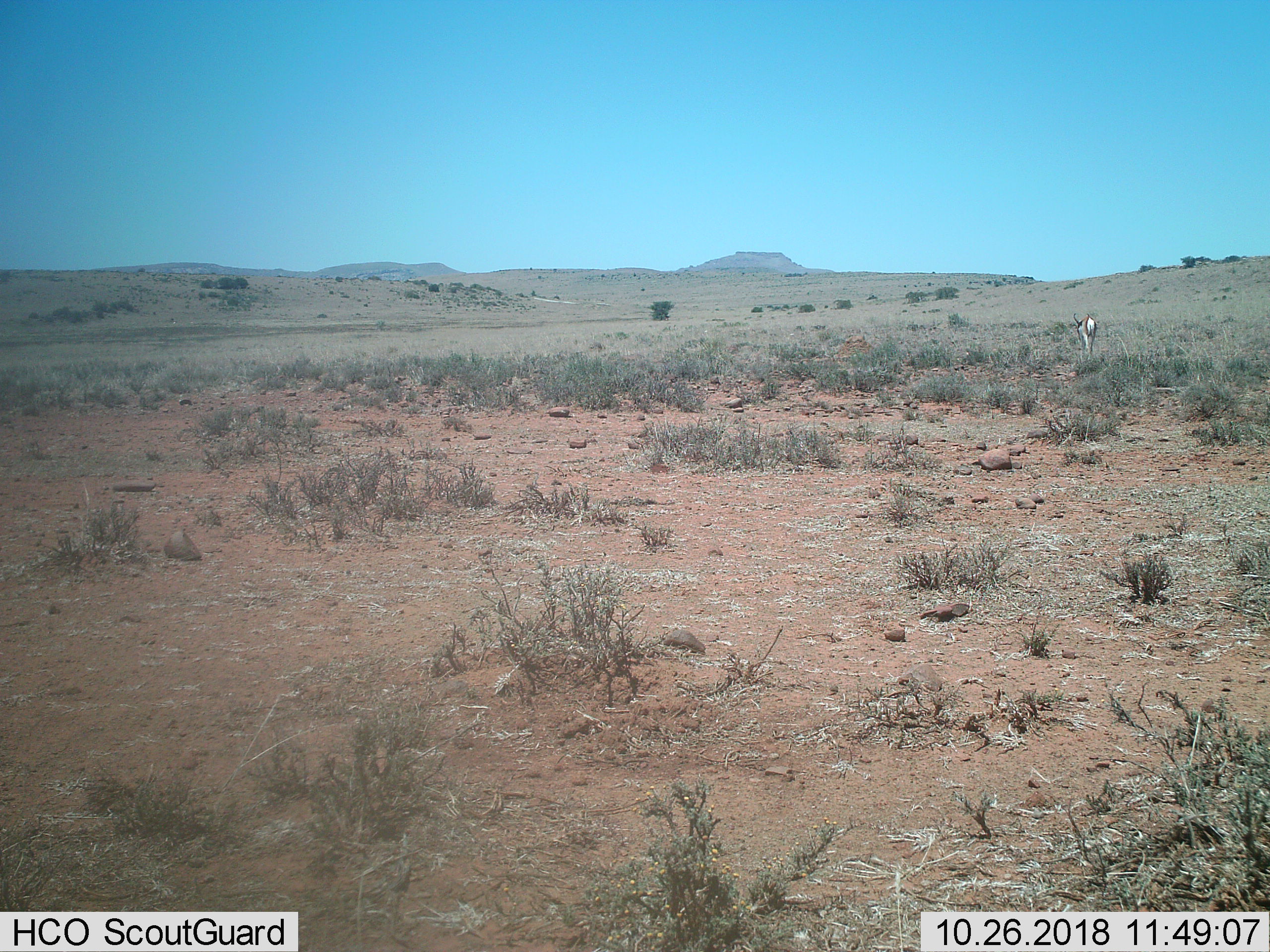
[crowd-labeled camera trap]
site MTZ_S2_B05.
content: unidentified animal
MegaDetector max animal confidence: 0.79